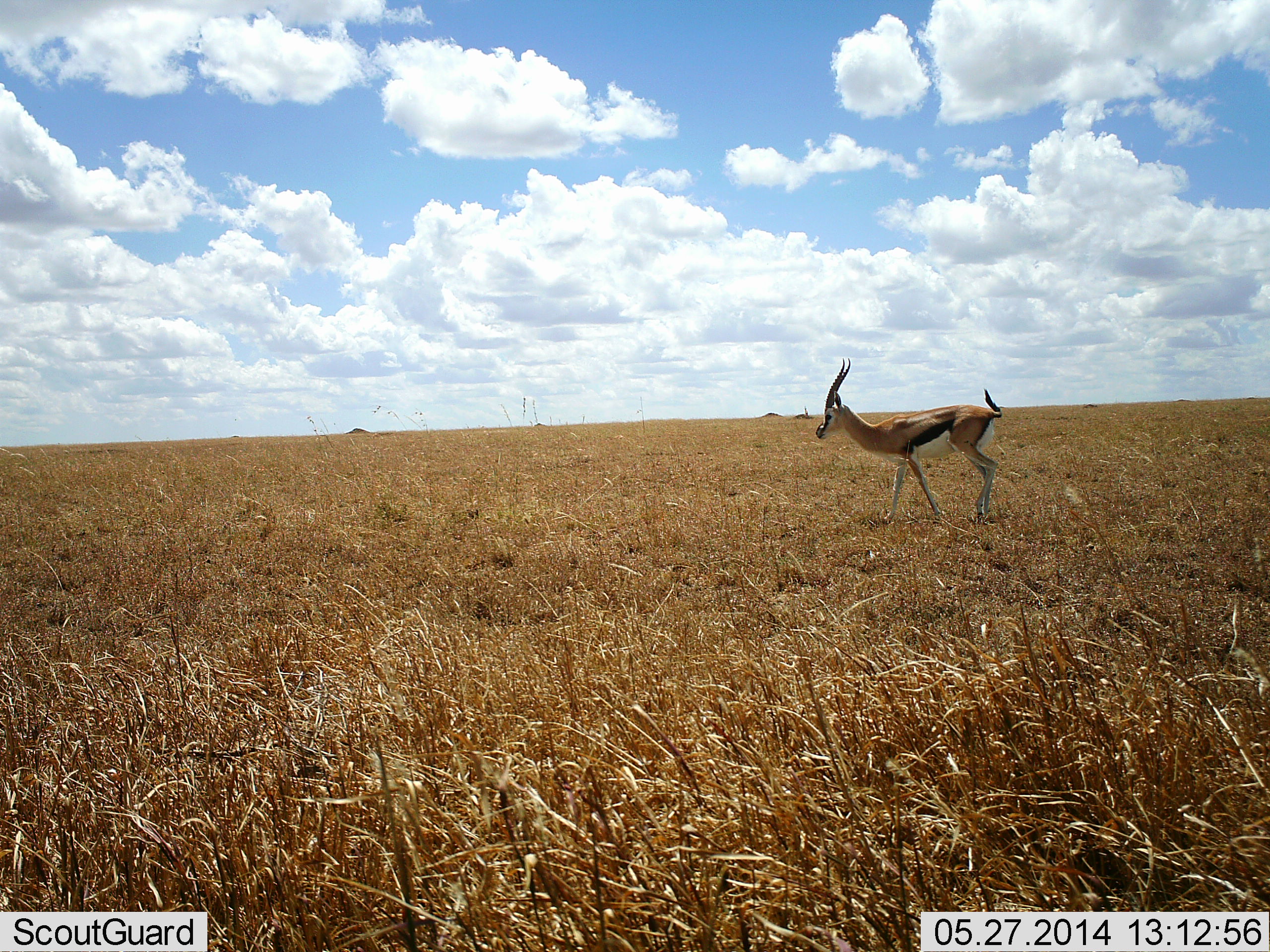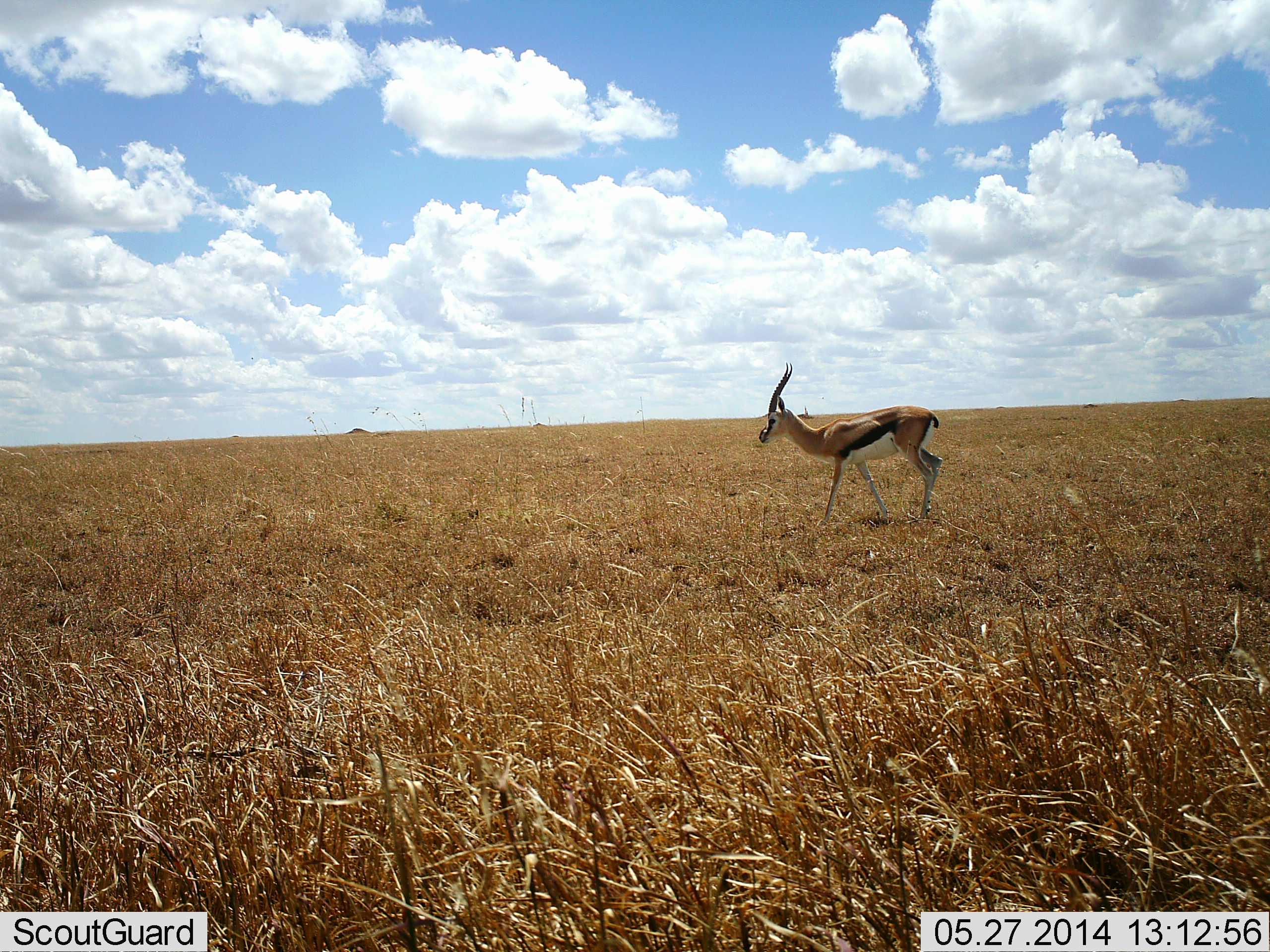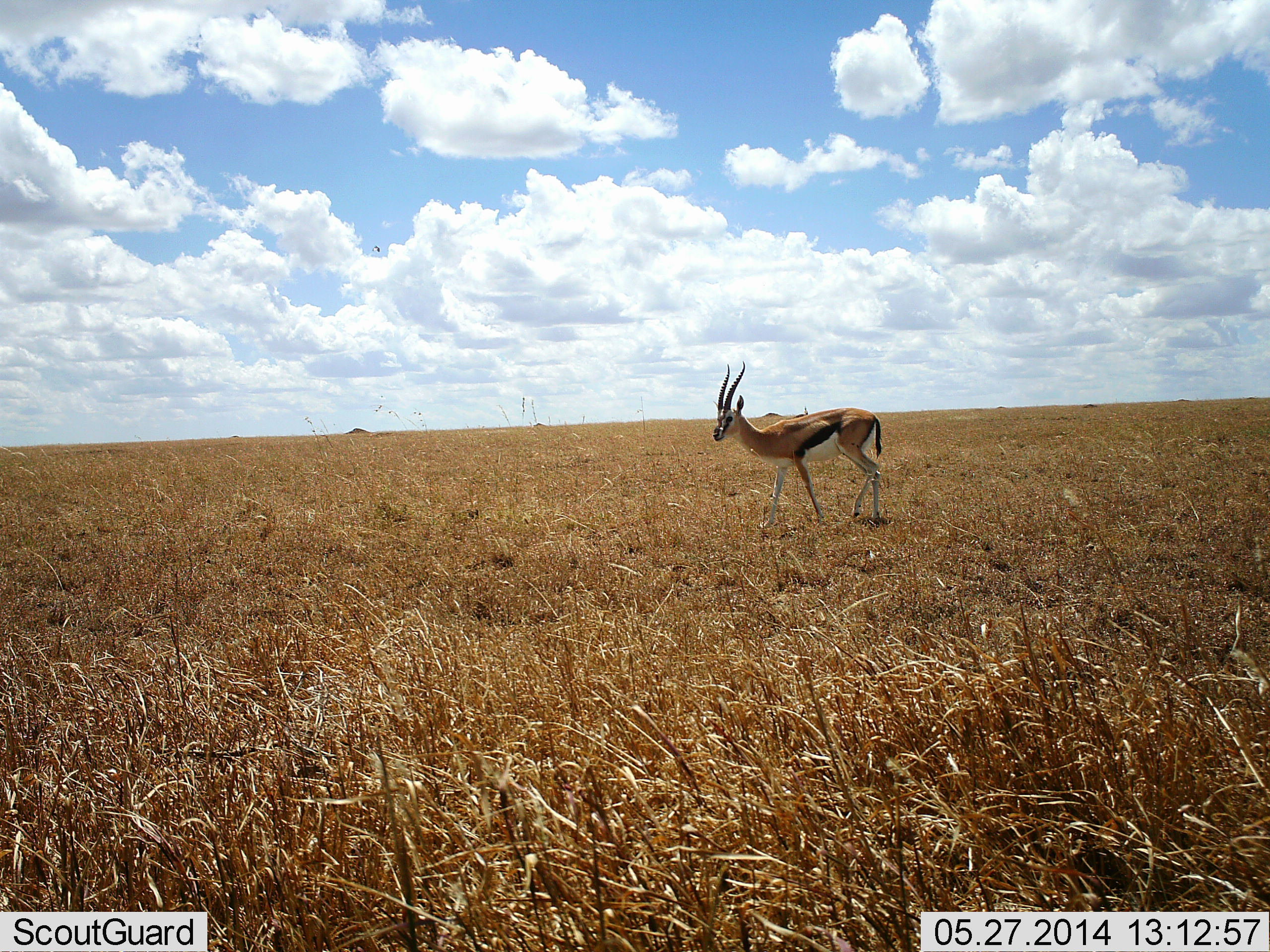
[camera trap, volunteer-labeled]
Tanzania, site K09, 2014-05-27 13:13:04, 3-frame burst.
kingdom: Animalia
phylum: Chordata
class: Mammalia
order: Artiodactyla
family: Bovidae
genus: Eudorcas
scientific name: Eudorcas thomsonii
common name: thomson's gazelle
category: gazellethomsons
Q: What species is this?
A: Gazellethomsons (thomson's gazelle) (Eudorcas thomsonii).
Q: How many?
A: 1.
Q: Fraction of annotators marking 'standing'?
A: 10%.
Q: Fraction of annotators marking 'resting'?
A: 0%.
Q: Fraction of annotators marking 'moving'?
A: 90%.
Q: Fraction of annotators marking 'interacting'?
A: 0%.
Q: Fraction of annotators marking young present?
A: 0%.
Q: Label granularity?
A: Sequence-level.